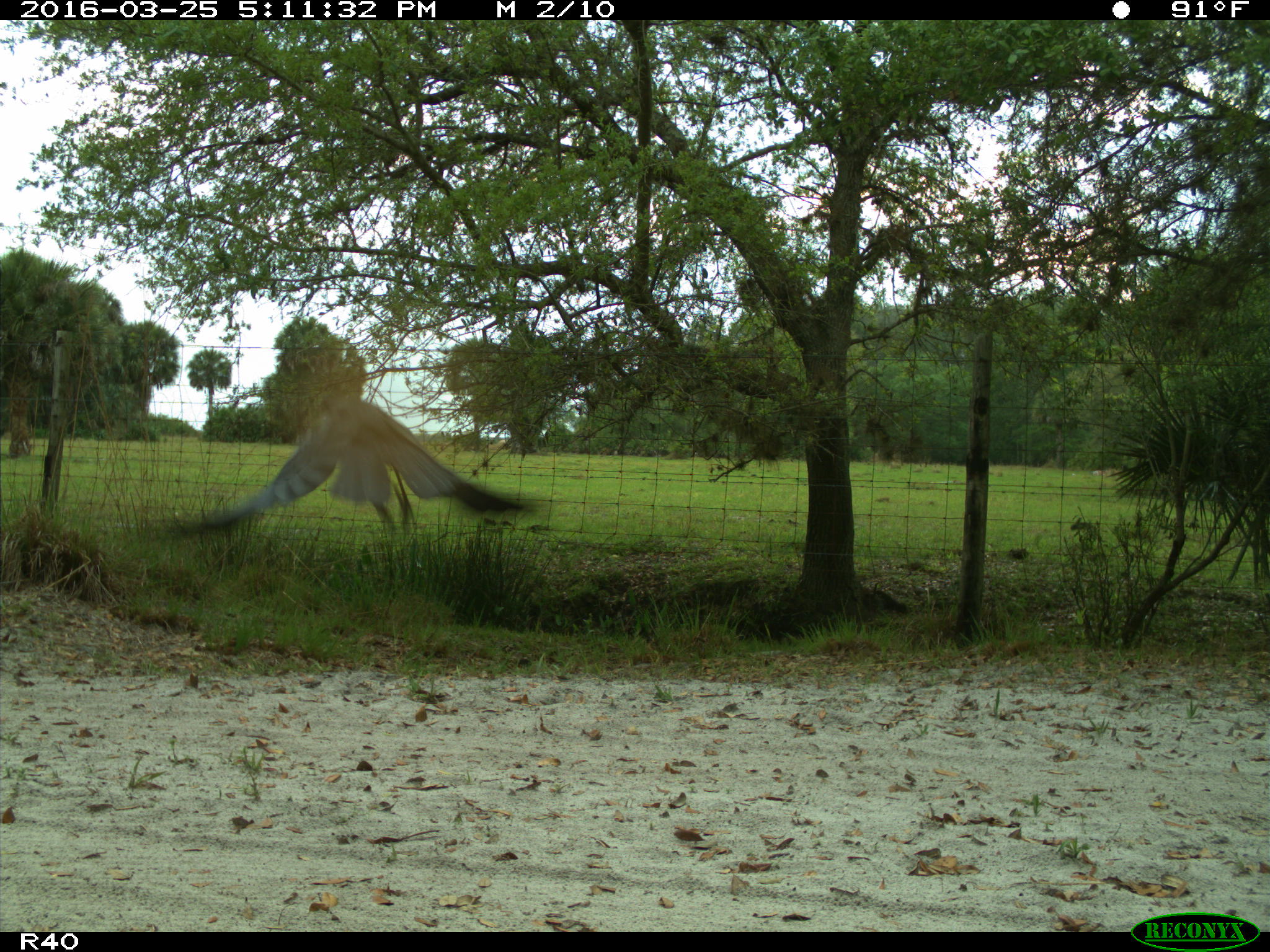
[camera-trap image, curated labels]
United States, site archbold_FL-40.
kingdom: Animalia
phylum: Chordata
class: Aves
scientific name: Aves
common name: birds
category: unidentified bird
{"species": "unidentified bird (birds) (Aves)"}